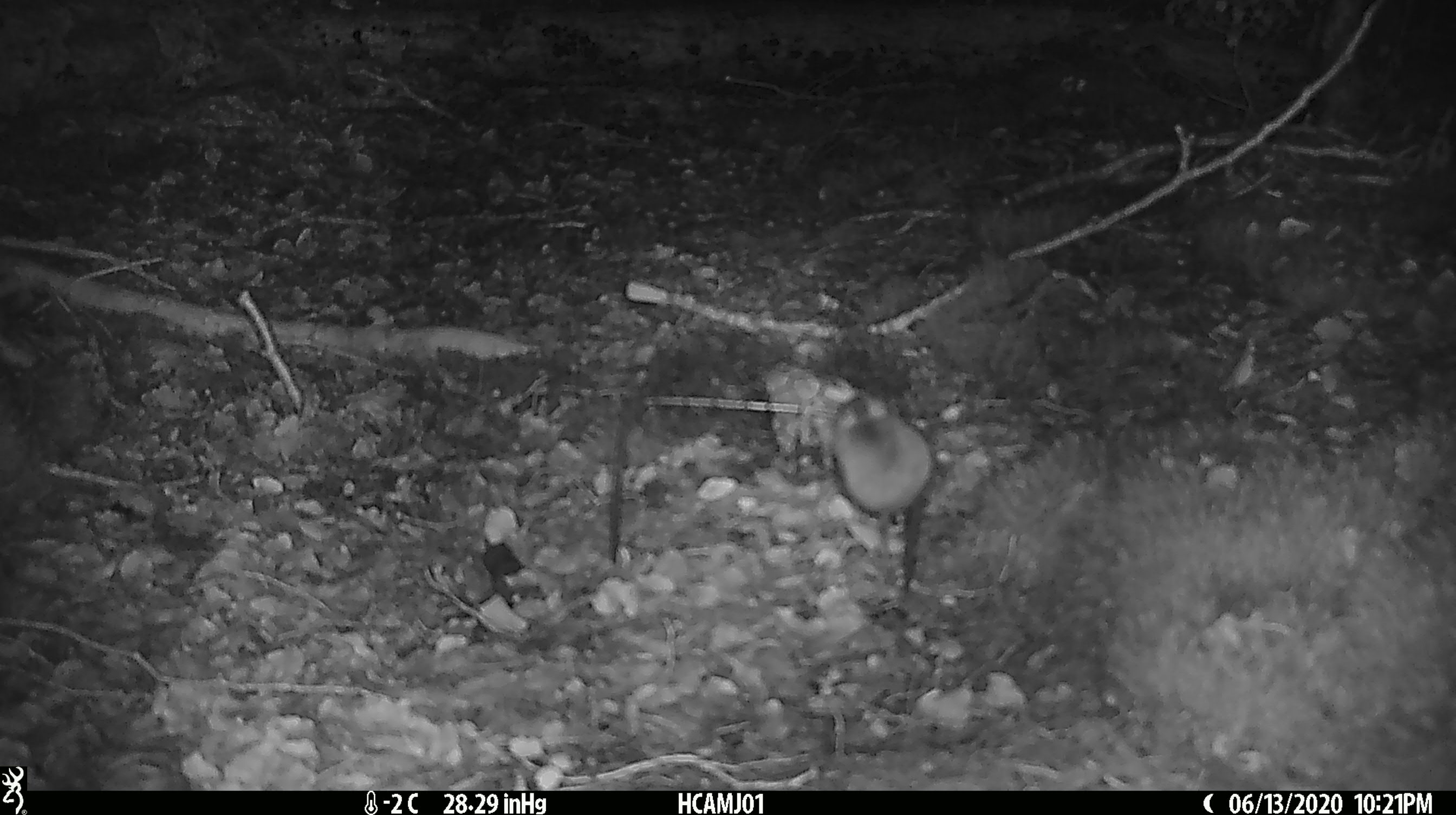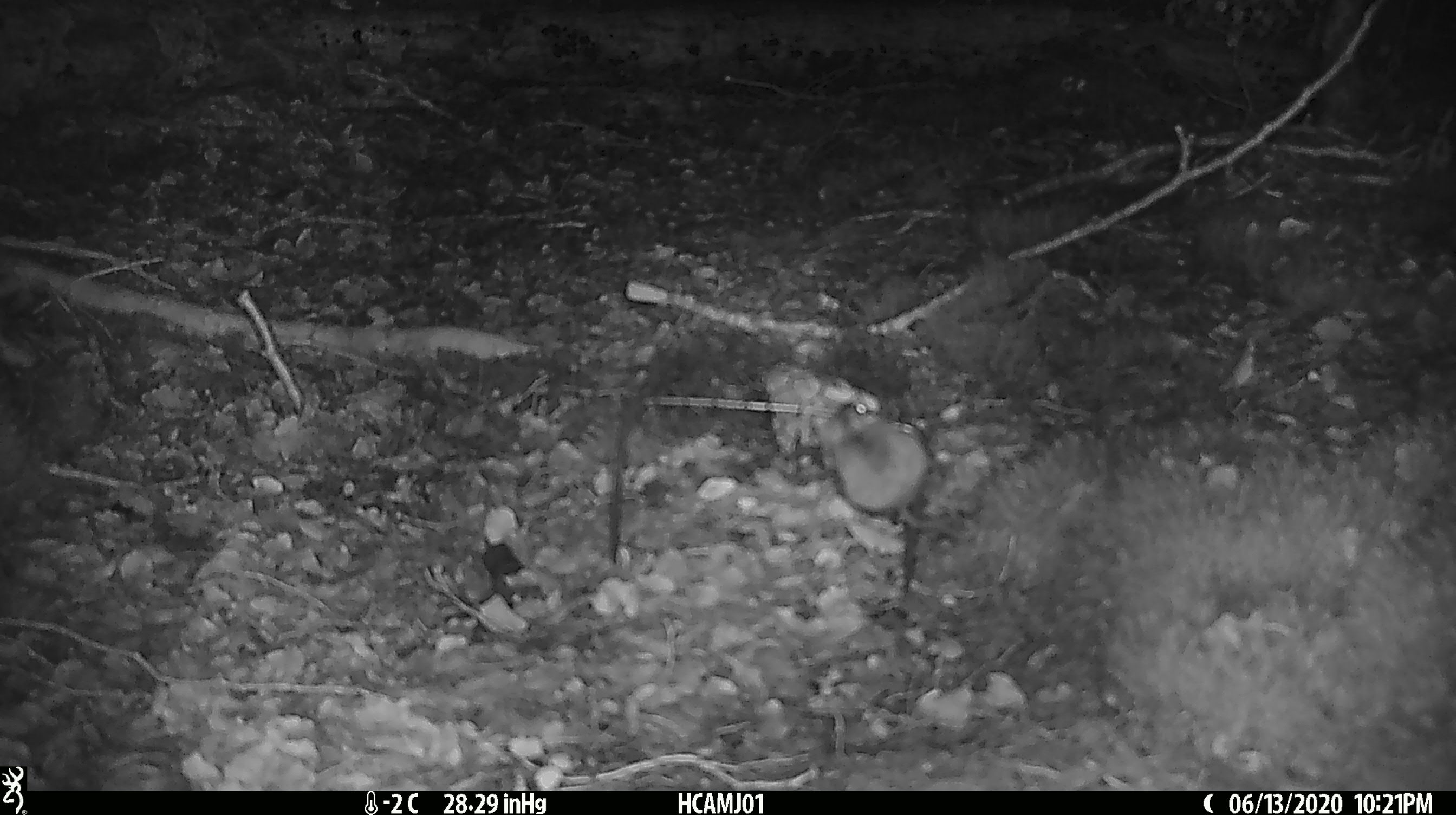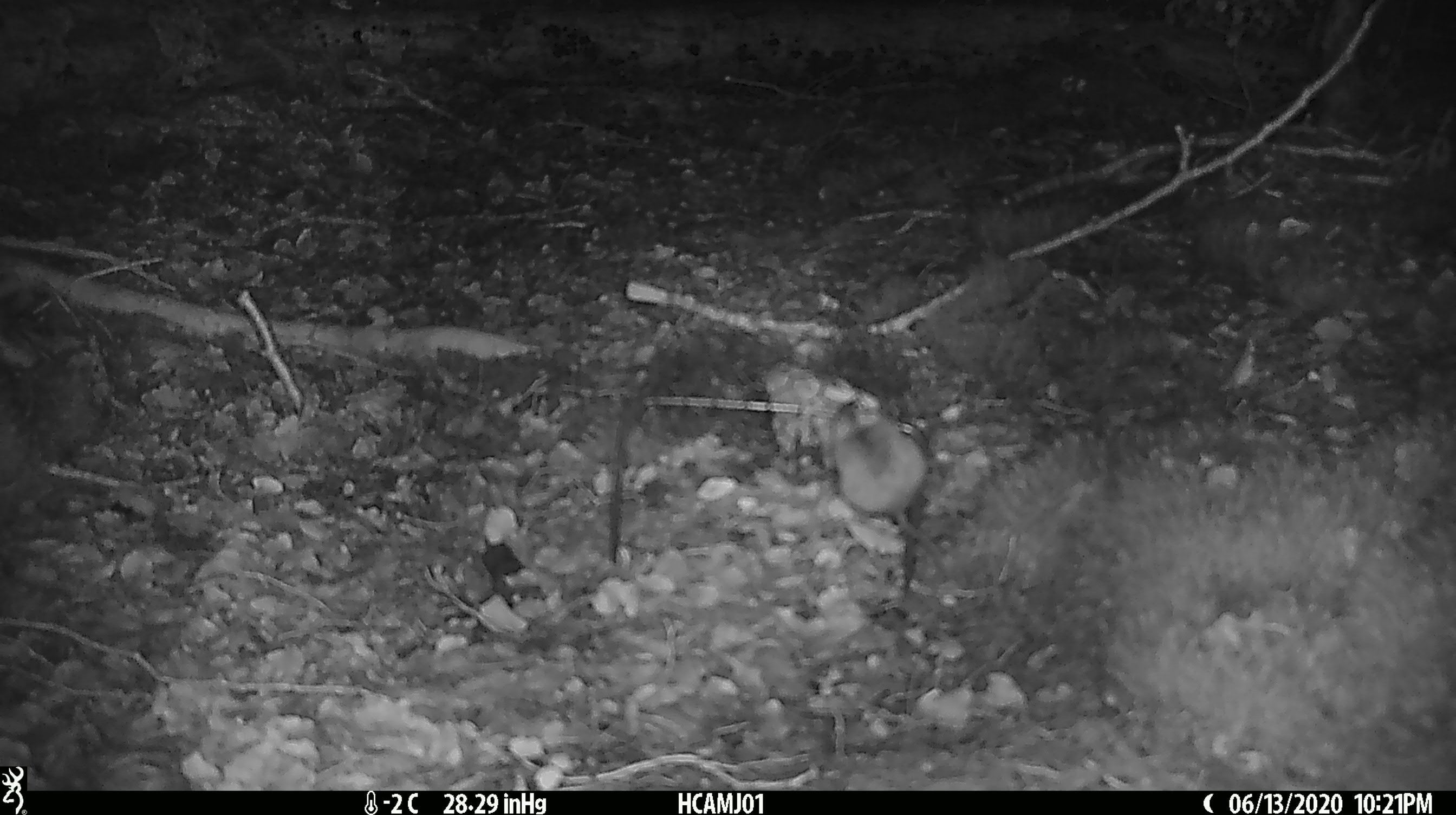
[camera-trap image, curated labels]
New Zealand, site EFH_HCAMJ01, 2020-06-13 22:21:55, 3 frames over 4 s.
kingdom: Animalia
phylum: Chordata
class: Mammalia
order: Rodentia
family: Muridae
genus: Mus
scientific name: Mus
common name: mouse